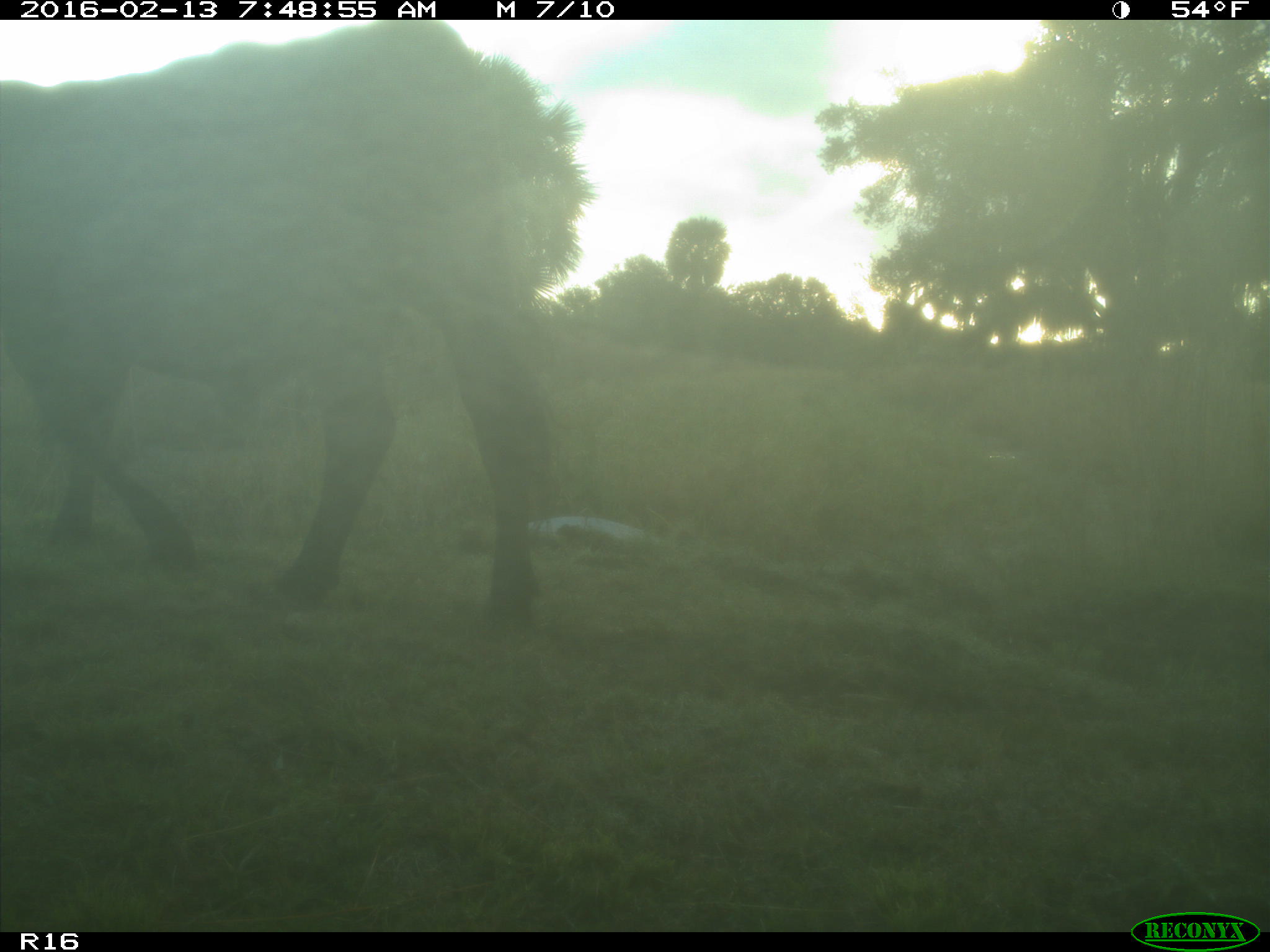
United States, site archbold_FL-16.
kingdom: Animalia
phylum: Chordata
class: Mammalia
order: Artiodactyla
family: Bovidae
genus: Bos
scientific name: Bos taurus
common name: domestic cow